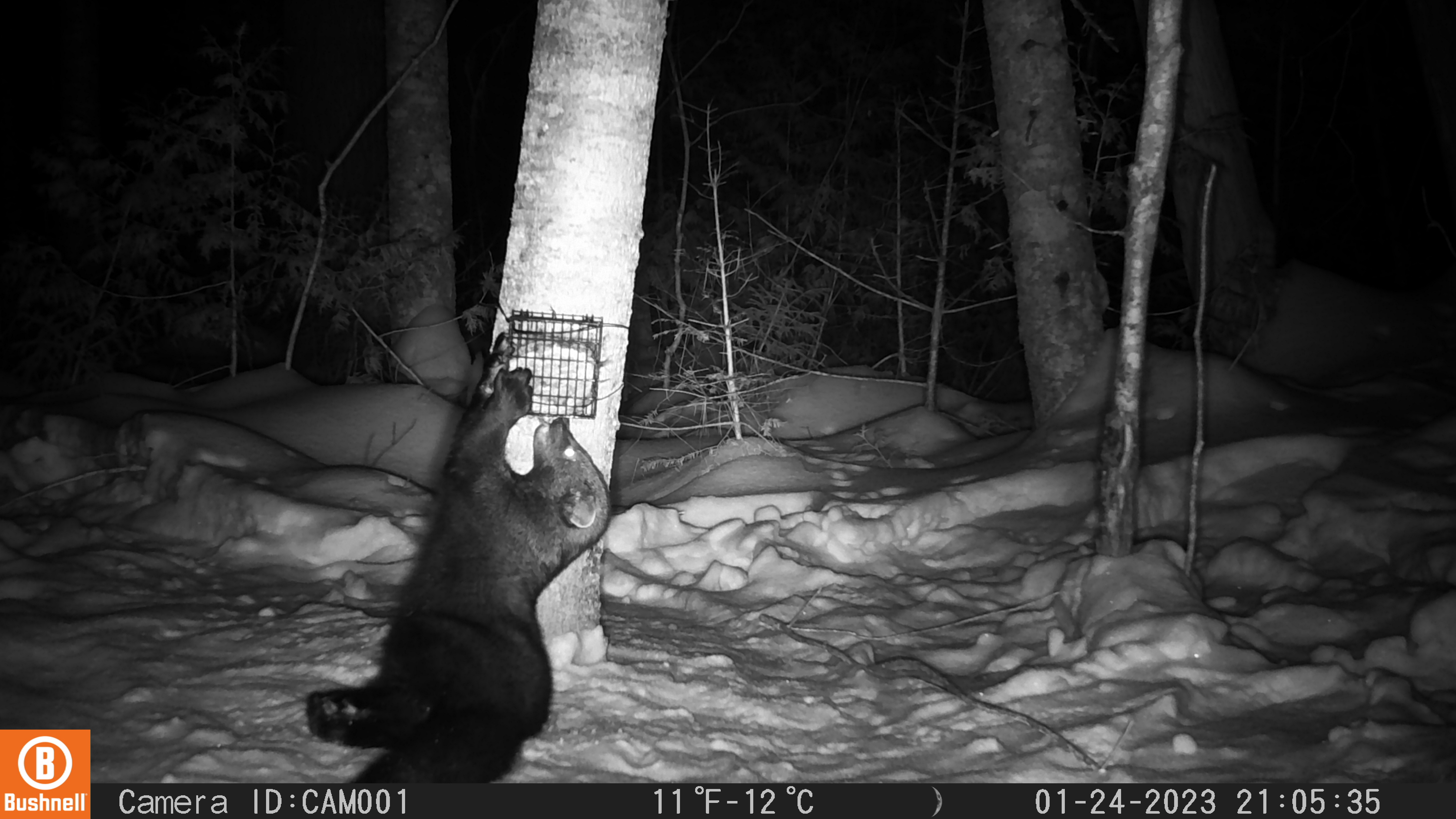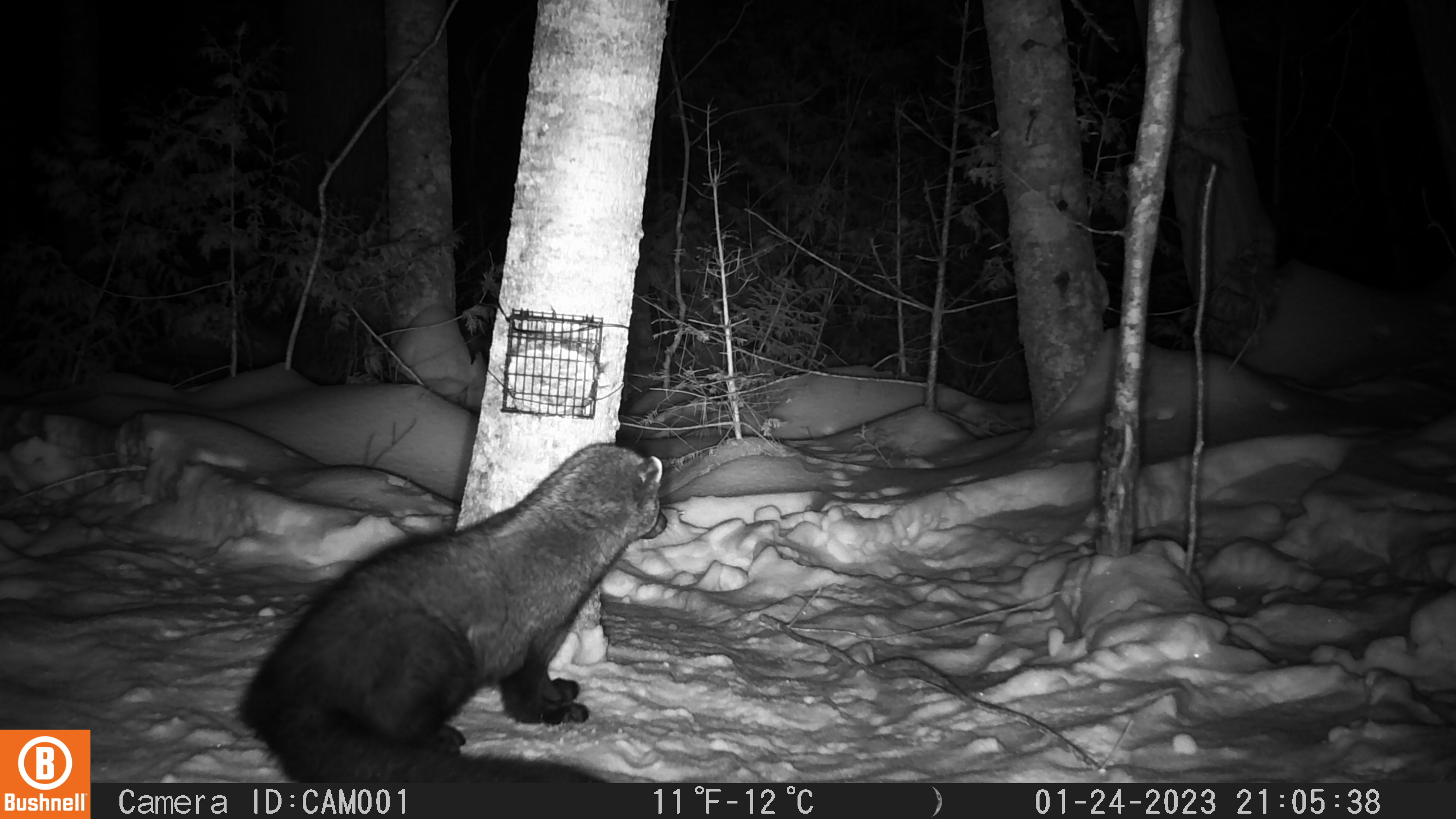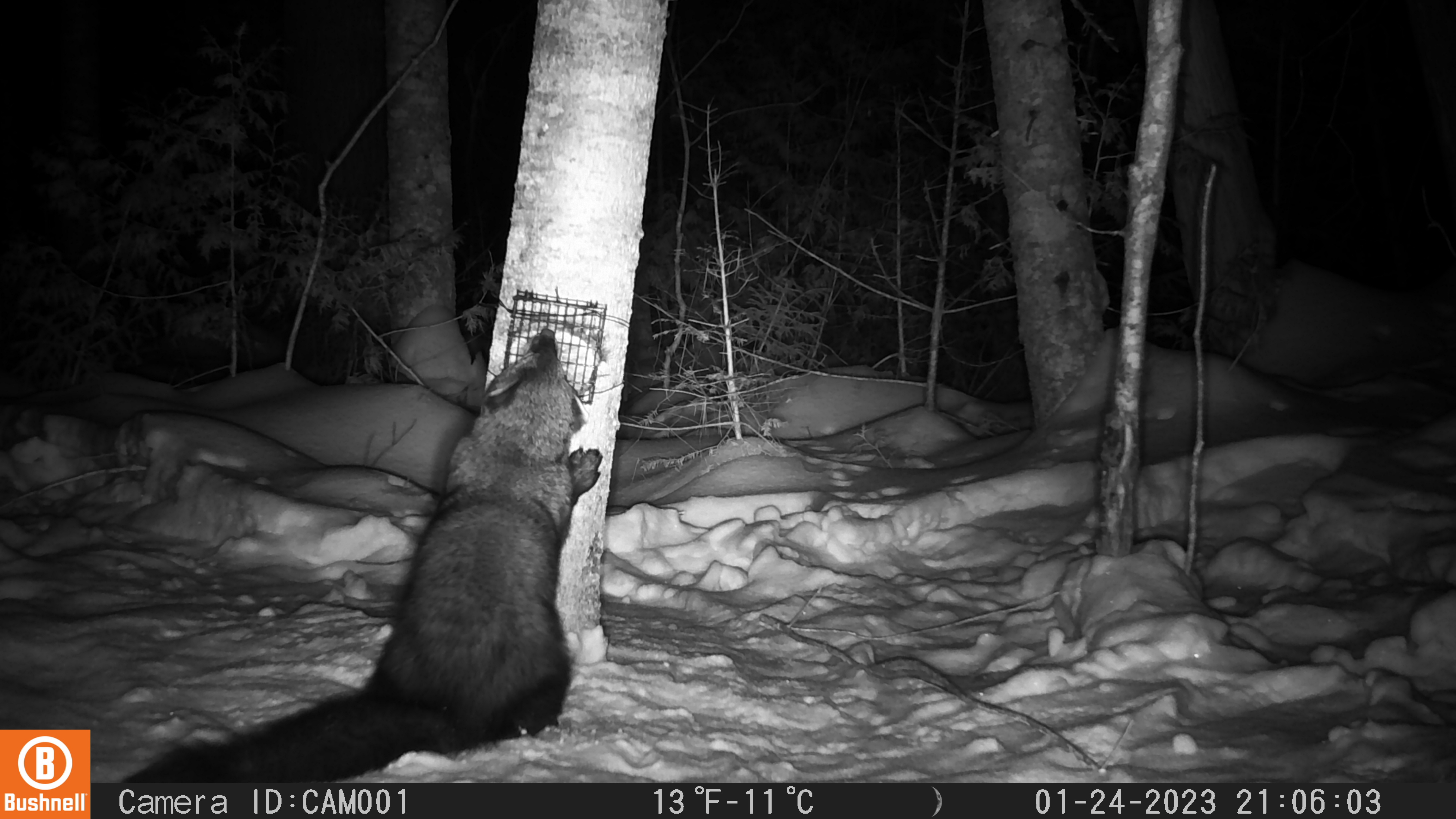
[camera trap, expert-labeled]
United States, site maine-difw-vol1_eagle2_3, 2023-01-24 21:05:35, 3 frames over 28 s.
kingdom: Animalia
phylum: Chordata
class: Mammalia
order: Carnivora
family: Mustelidae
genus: Pekania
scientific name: Pekania pennanti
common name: fisher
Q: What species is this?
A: Fisher (Pekania pennanti).